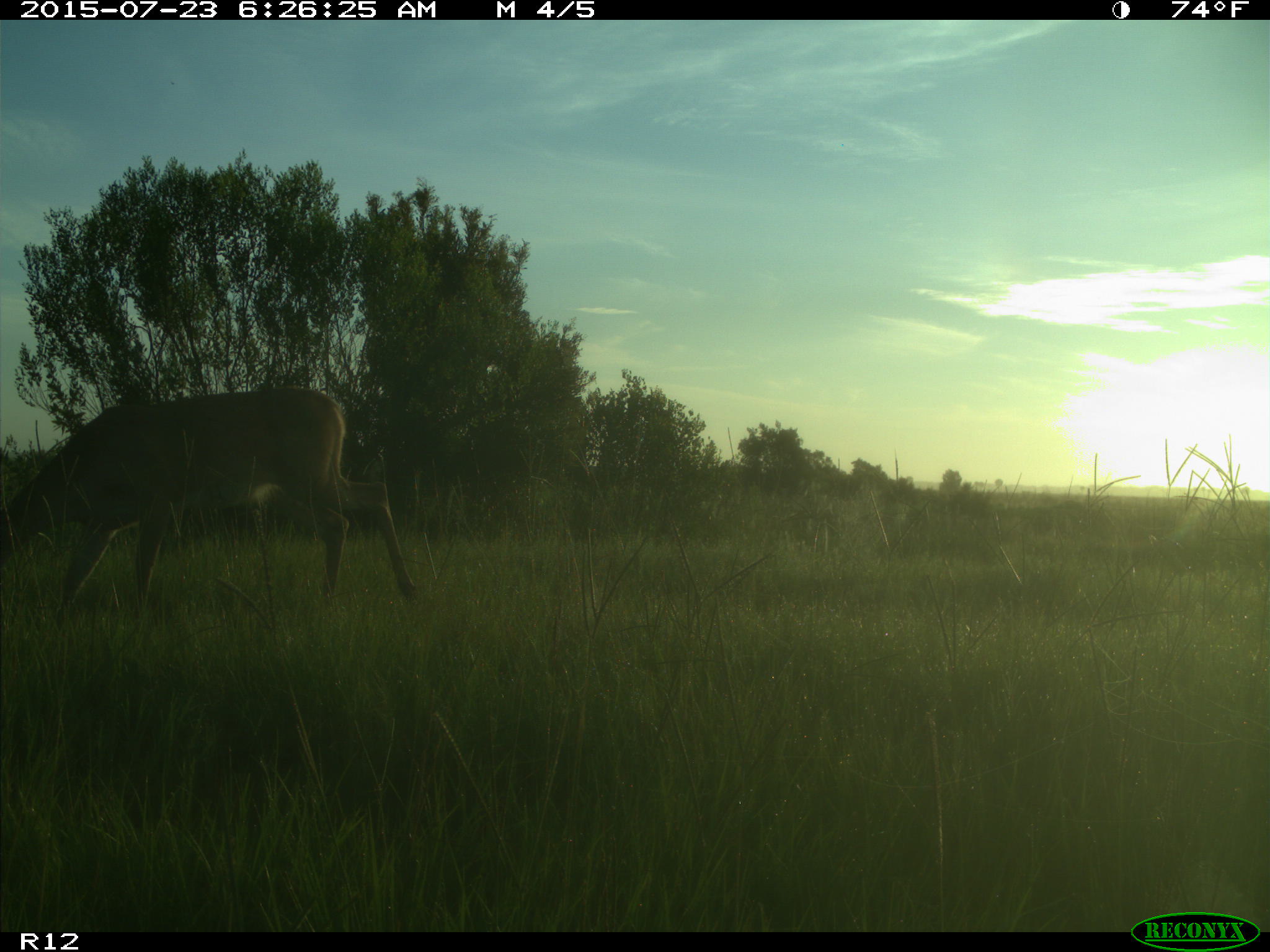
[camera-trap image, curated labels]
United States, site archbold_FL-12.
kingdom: Animalia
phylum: Chordata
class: Mammalia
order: Artiodactyla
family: Cervidae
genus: Odocoileus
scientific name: Odocoileus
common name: deer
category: unidentified deer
Unidentified deer (deer) (Odocoileus).